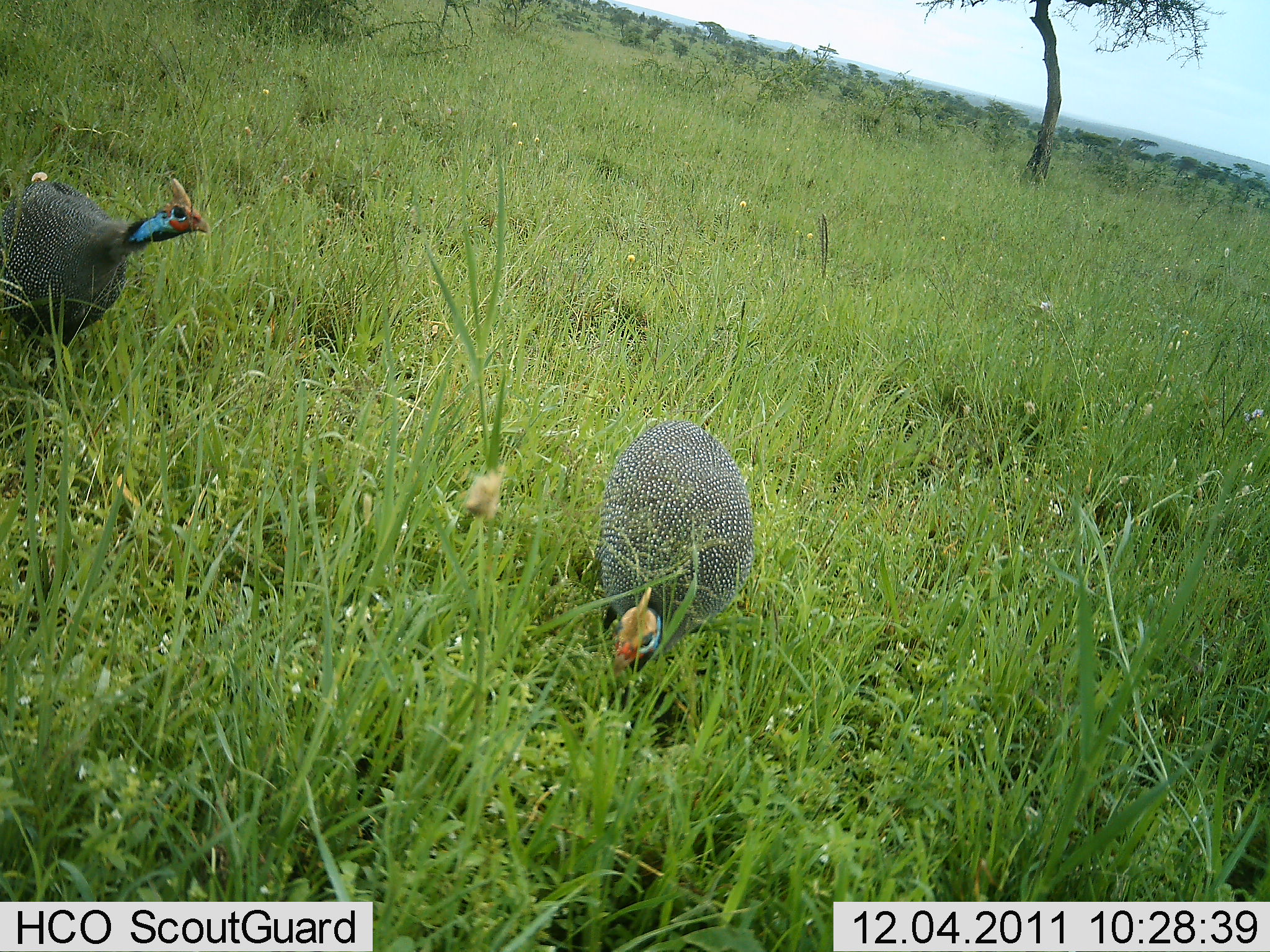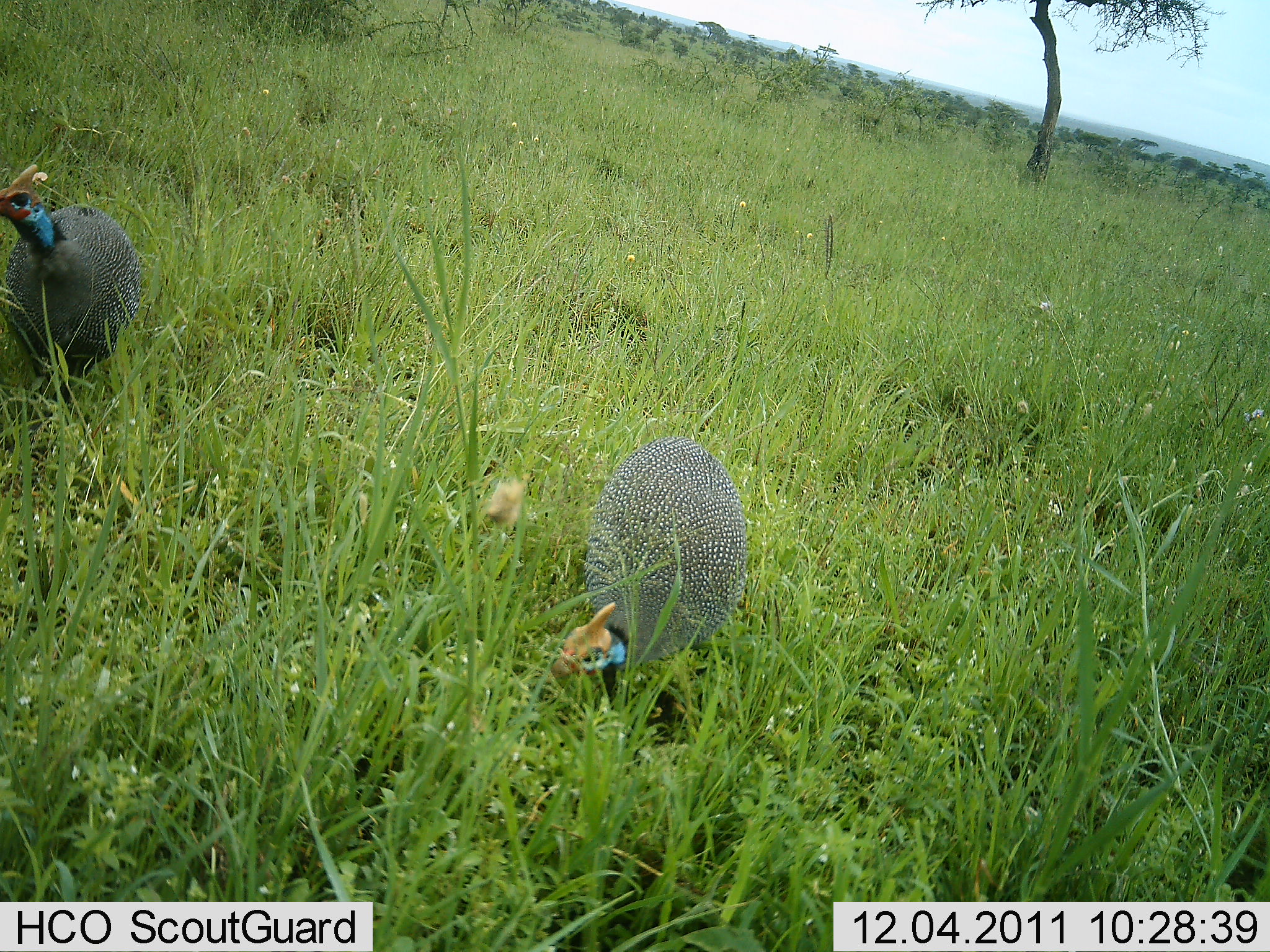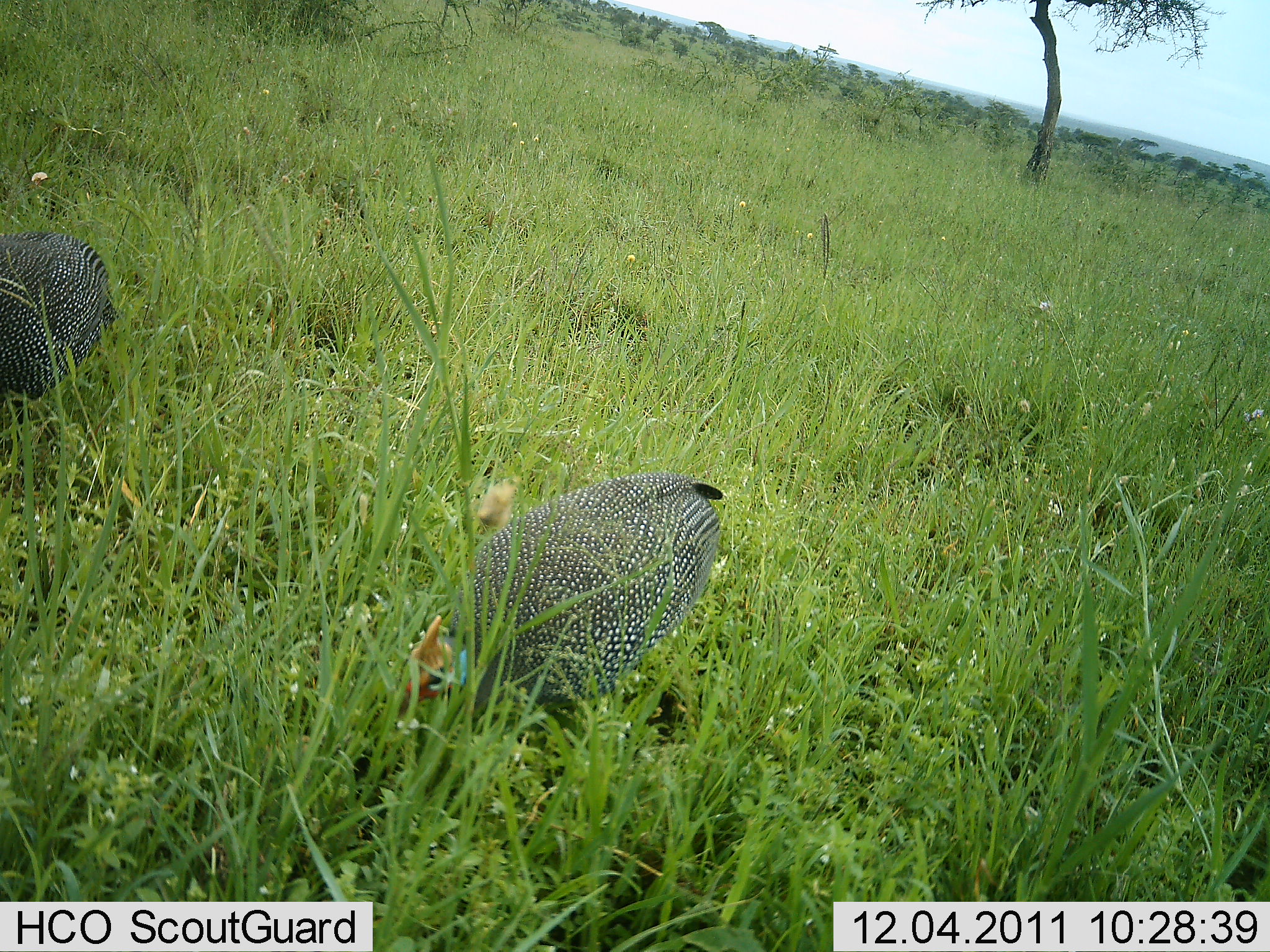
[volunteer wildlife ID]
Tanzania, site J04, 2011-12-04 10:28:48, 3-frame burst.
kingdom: Animalia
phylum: Chordata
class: Aves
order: Galliformes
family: Numididae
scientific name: Numididae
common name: guinea fowl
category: guineafowl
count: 2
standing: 27%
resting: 9%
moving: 27%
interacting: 0%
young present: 0%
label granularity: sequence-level